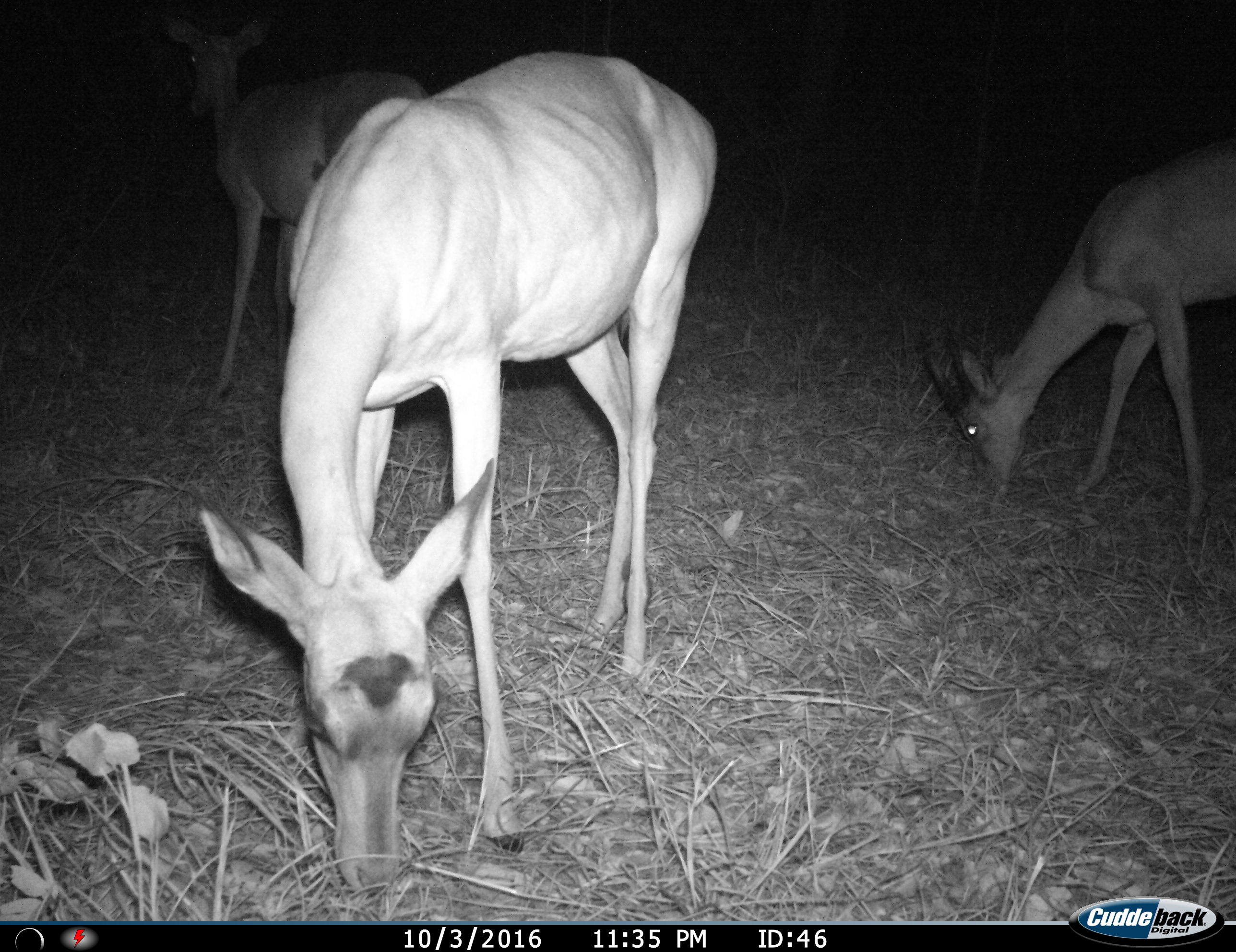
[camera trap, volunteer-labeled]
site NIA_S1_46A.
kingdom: Animalia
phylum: Chordata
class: Mammalia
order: Artiodactyla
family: Bovidae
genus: Aepyceros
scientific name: Aepyceros melampus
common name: impala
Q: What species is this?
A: Impala (Aepyceros melampus).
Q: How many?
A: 3.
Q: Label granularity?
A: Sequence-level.